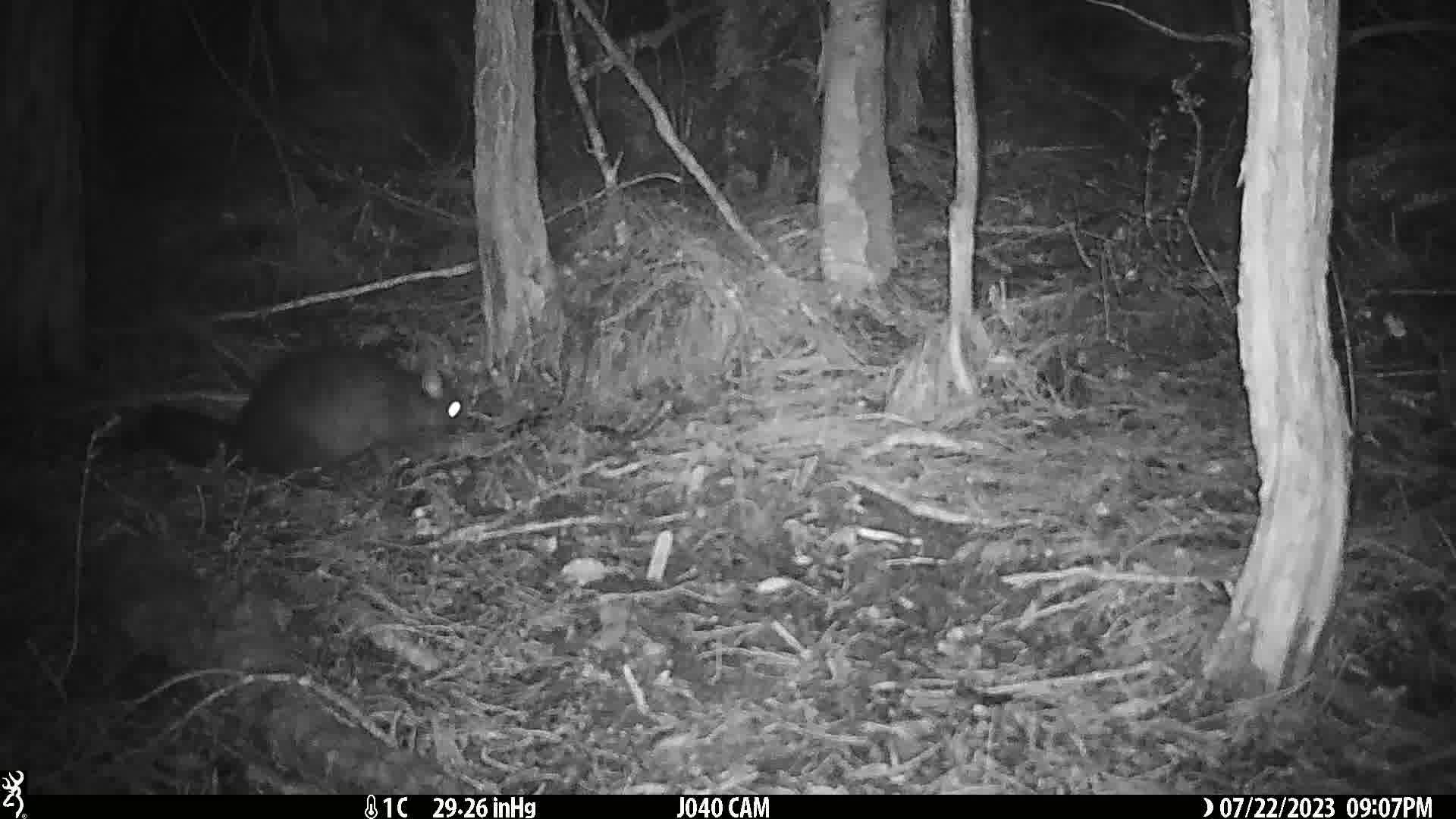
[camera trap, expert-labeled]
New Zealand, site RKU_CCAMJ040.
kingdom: Animalia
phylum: Chordata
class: Mammalia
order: Diprotodontia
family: Phalangeridae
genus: Trichosurus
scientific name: Trichosurus vulpecula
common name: common brushtail possum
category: possum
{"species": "possum (common brushtail possum) (Trichosurus vulpecula)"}